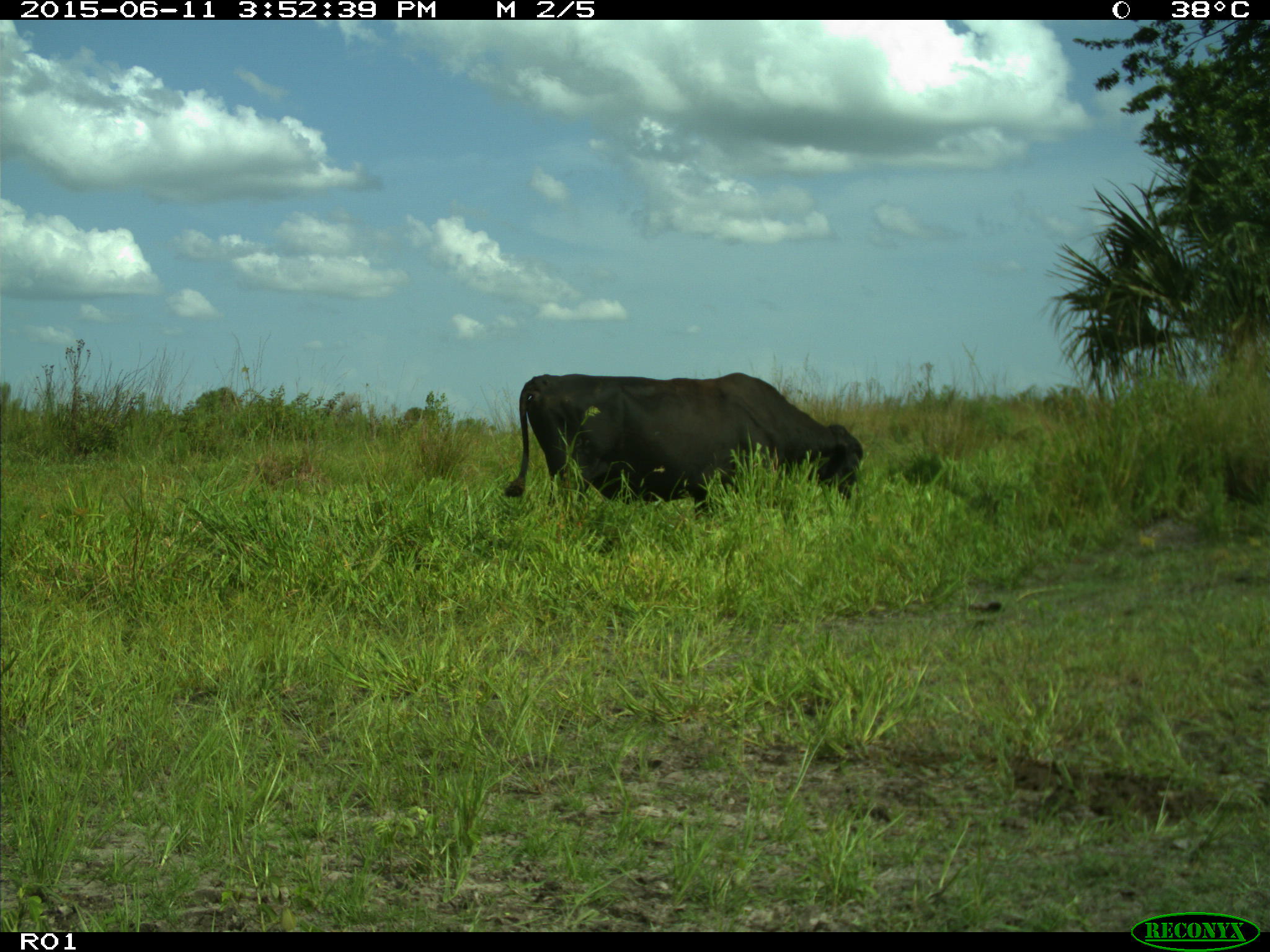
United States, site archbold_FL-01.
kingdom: Animalia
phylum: Chordata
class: Mammalia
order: Artiodactyla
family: Bovidae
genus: Bos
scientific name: Bos taurus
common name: domestic cow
Bos taurus (domestic cow).